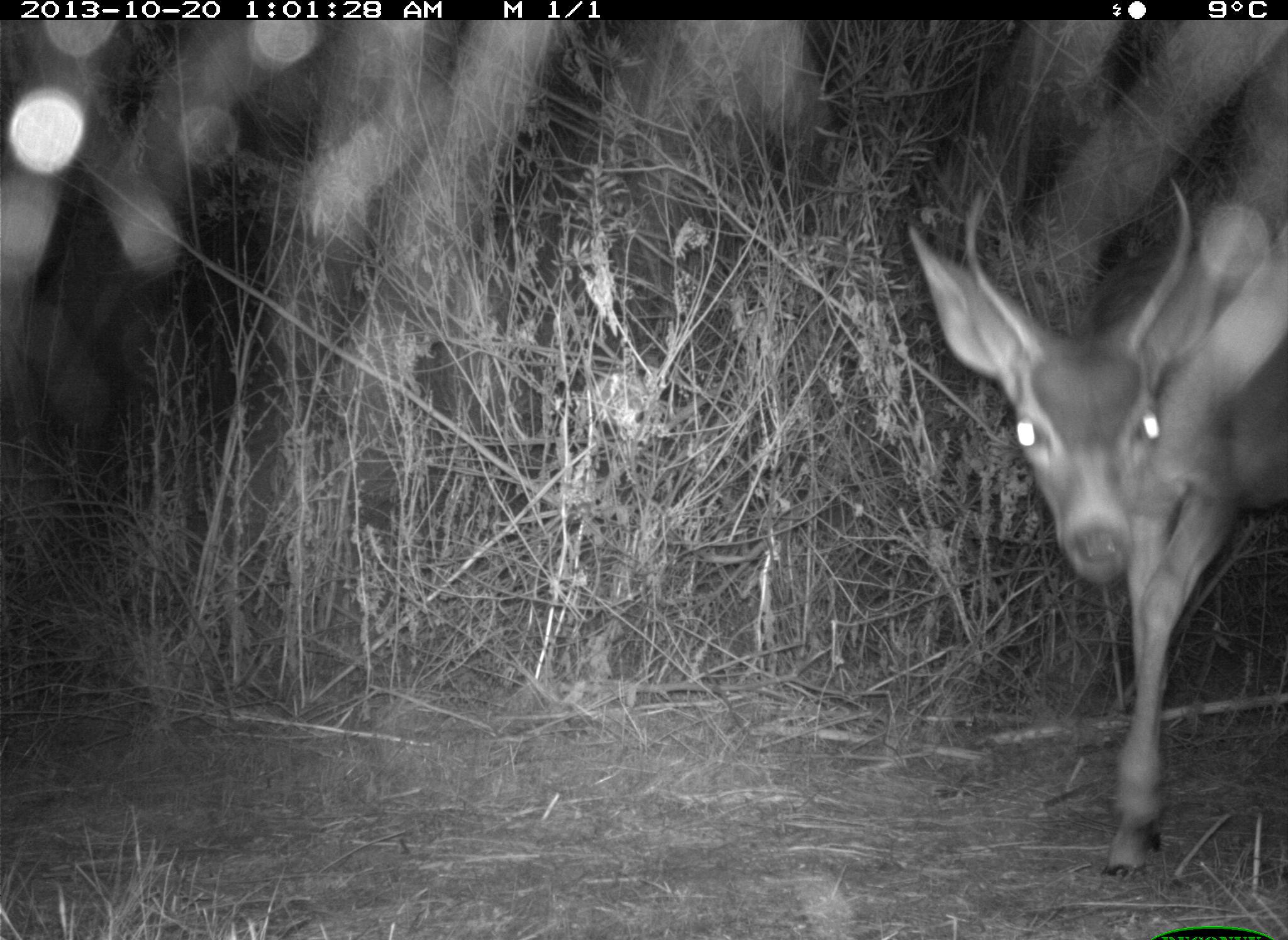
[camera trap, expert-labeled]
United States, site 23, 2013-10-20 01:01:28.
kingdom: Animalia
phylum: Chordata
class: Mammalia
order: Artiodactyla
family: Cervidae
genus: Odocoileus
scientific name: Odocoileus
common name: deer